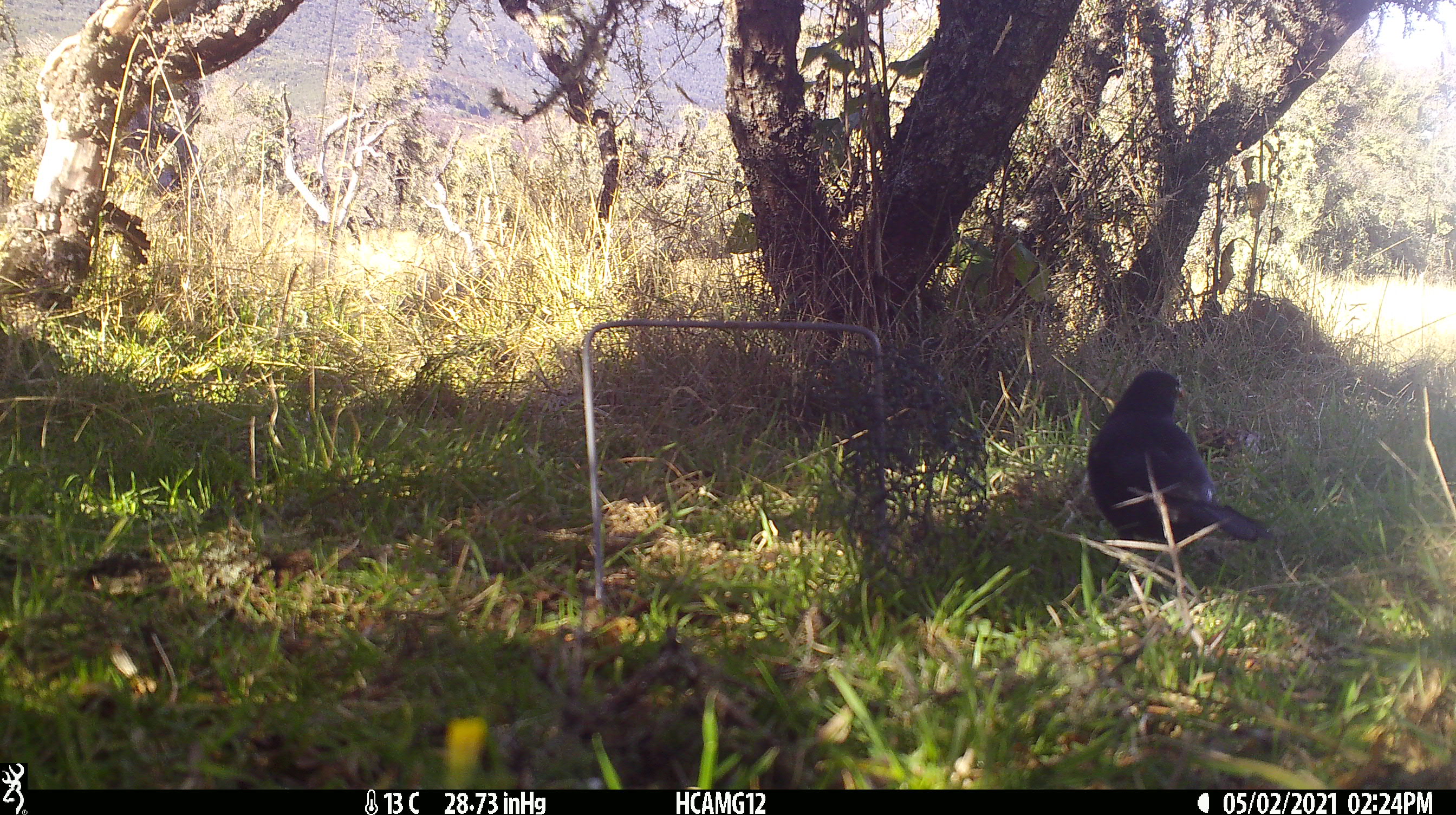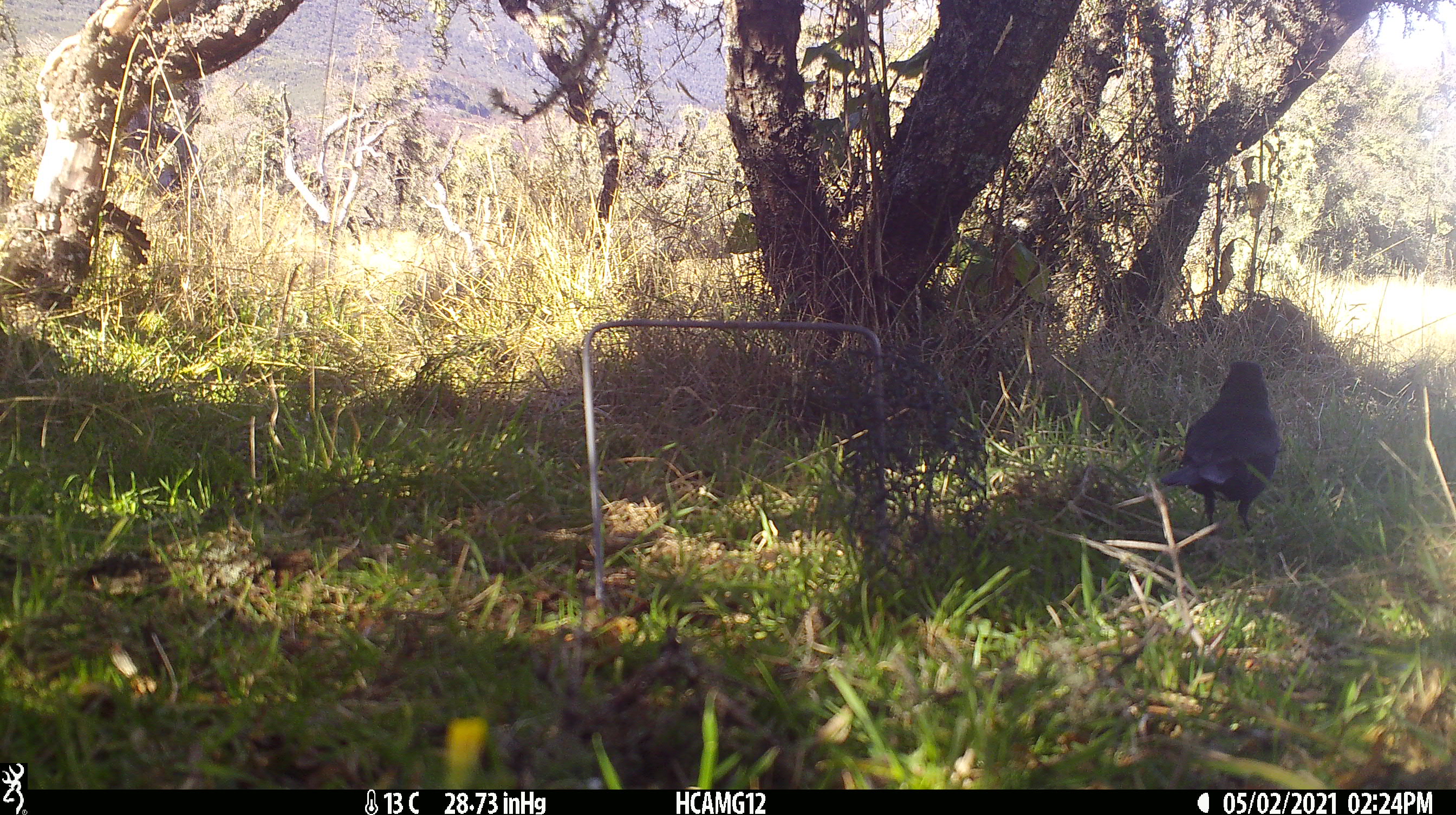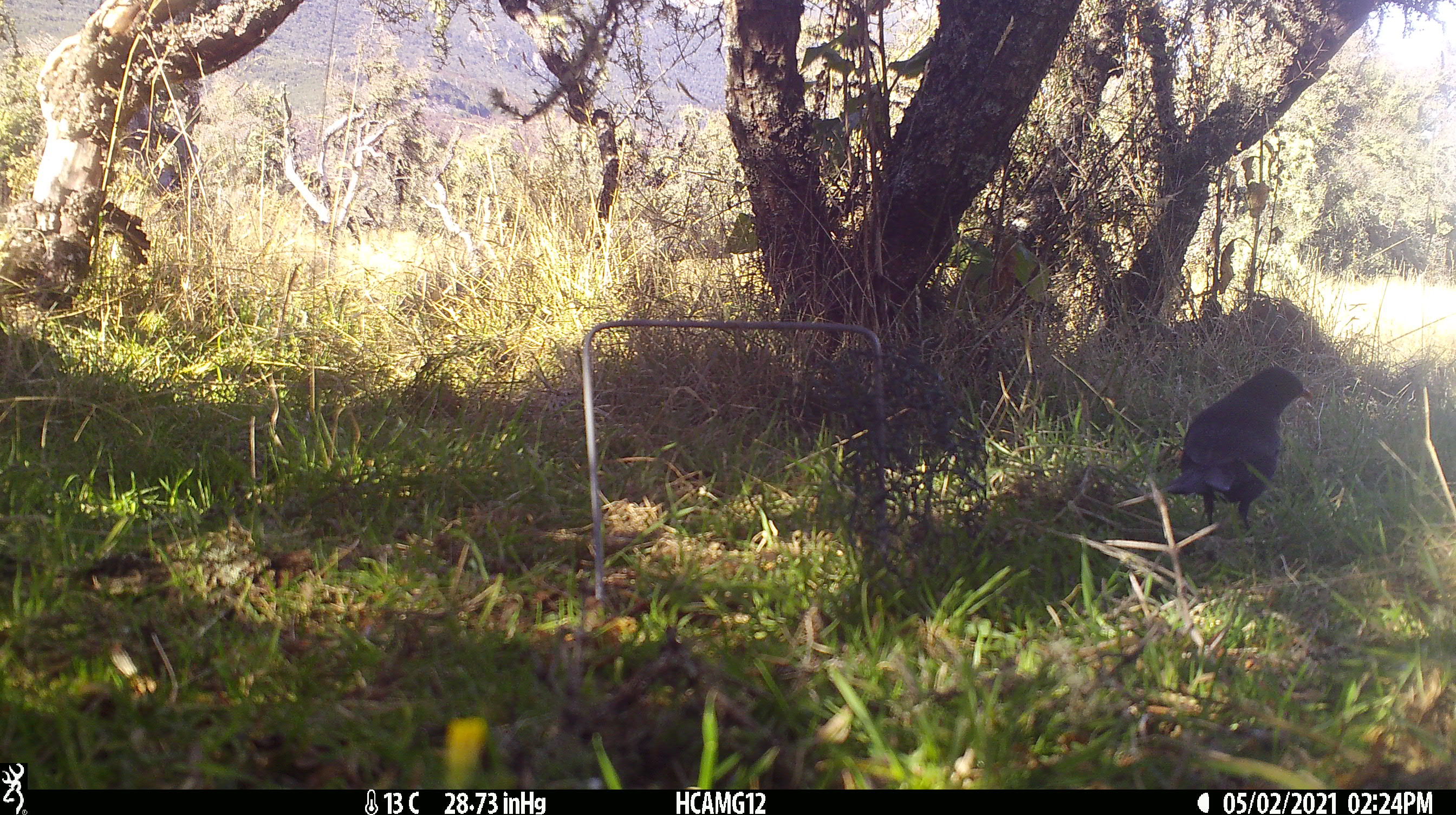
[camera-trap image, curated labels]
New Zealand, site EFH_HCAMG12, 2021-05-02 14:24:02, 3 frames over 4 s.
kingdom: Animalia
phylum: Chordata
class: Aves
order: Passeriformes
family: Turdidae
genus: Turdus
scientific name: Turdus merula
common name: eurasian blackbird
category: blackbird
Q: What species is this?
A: Blackbird (eurasian blackbird) (Turdus merula).